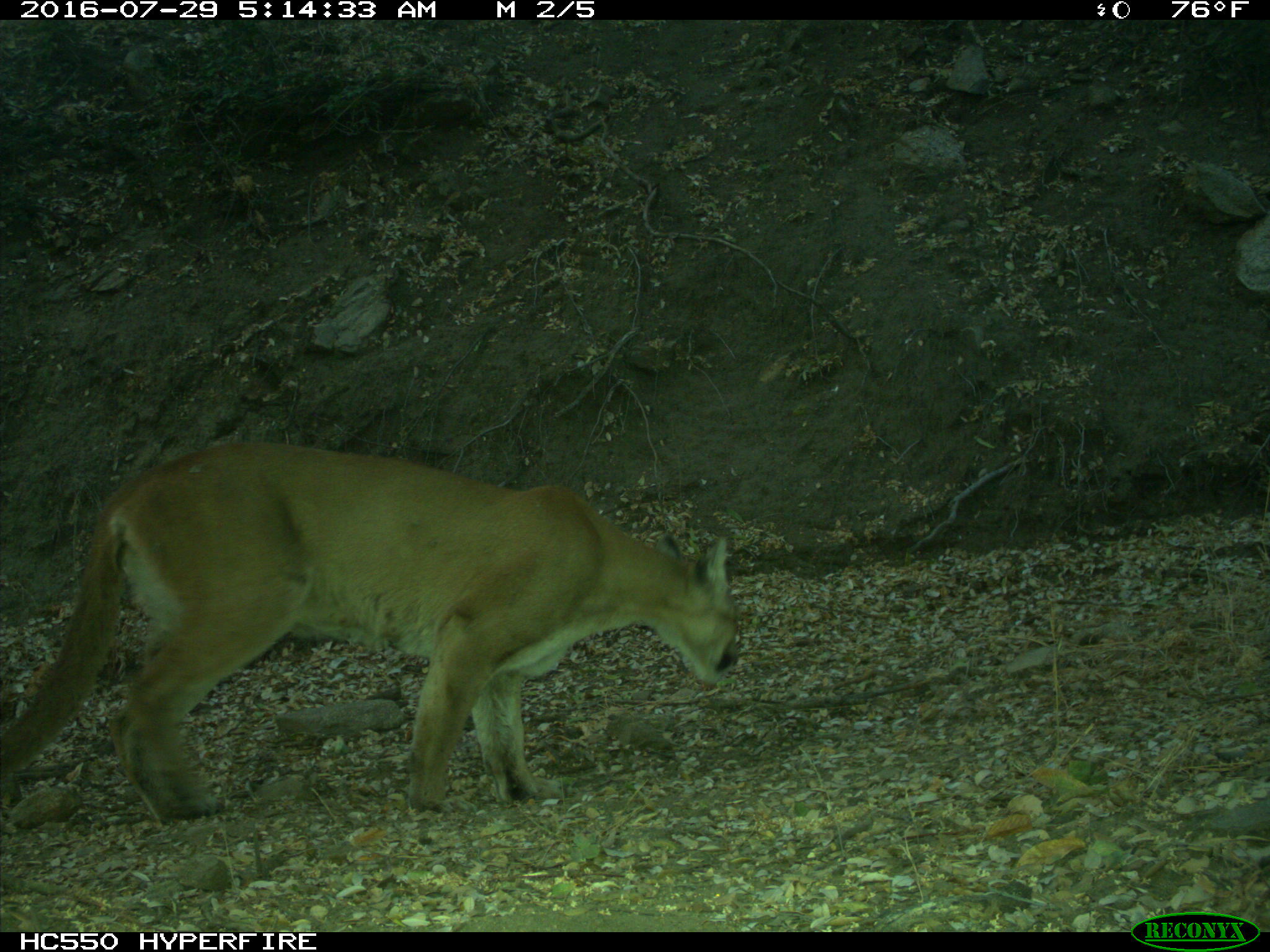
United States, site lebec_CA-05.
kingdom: Animalia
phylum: Chordata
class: Mammalia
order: Carnivora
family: Felidae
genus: Puma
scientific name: Puma concolor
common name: mountain lion